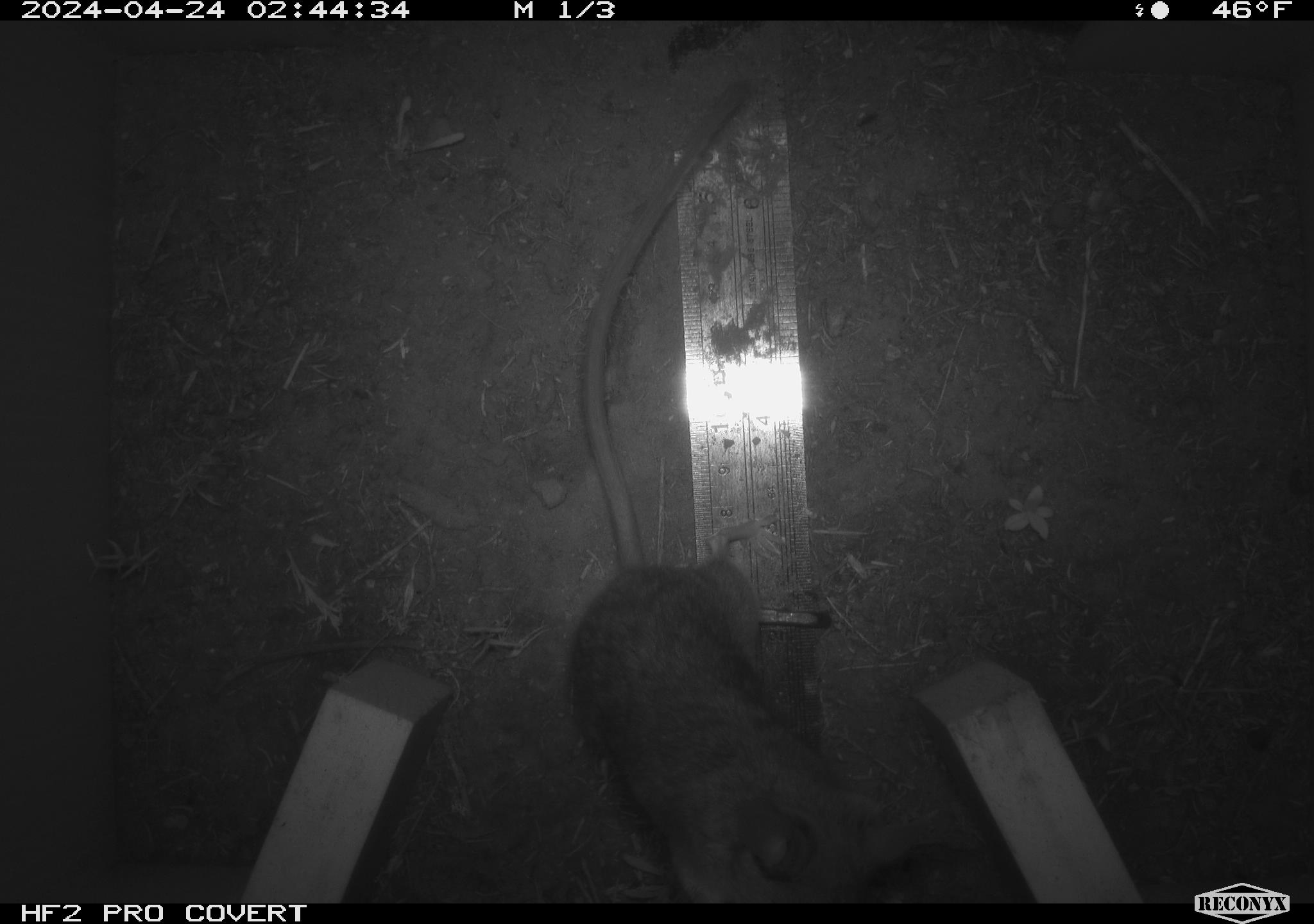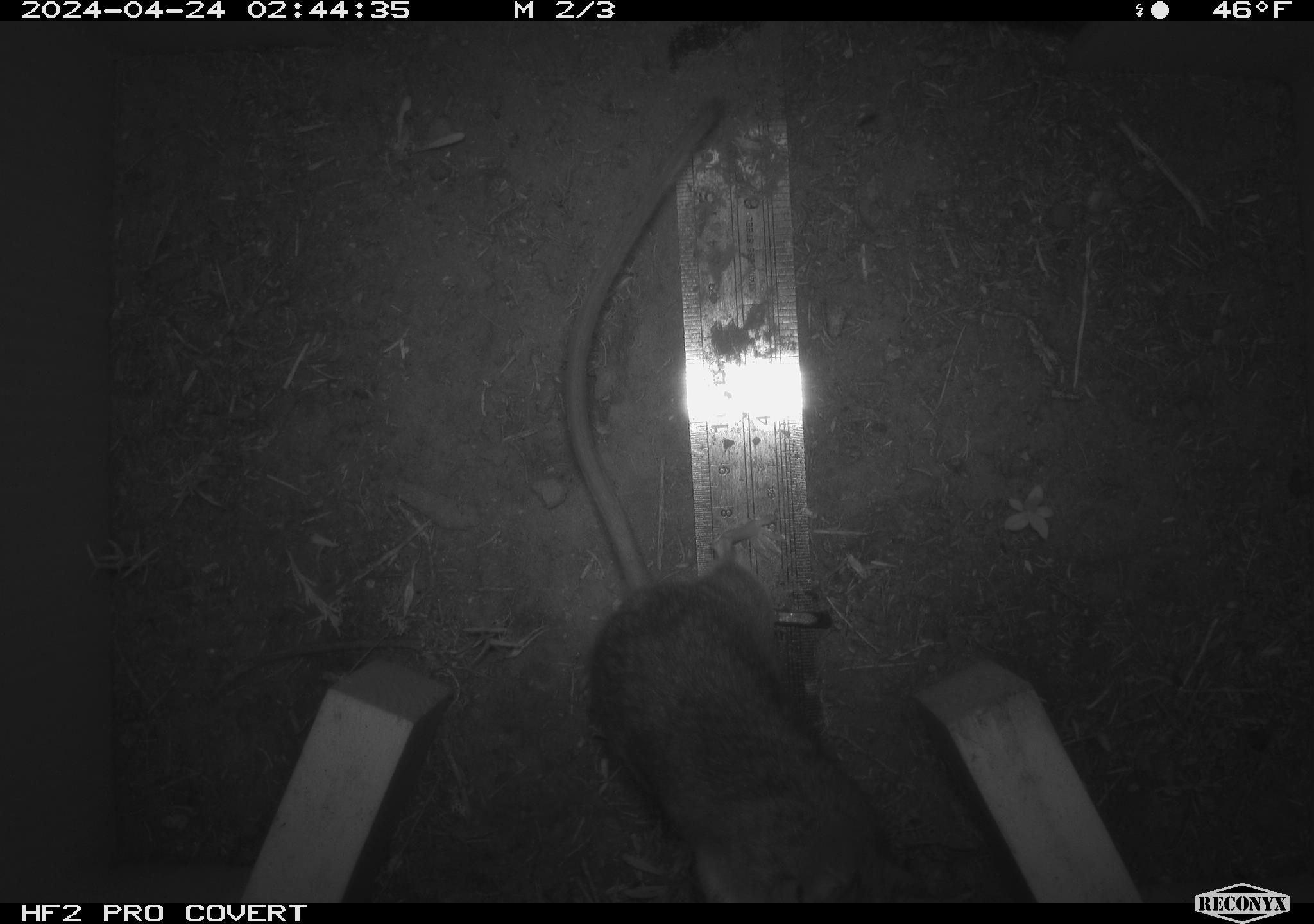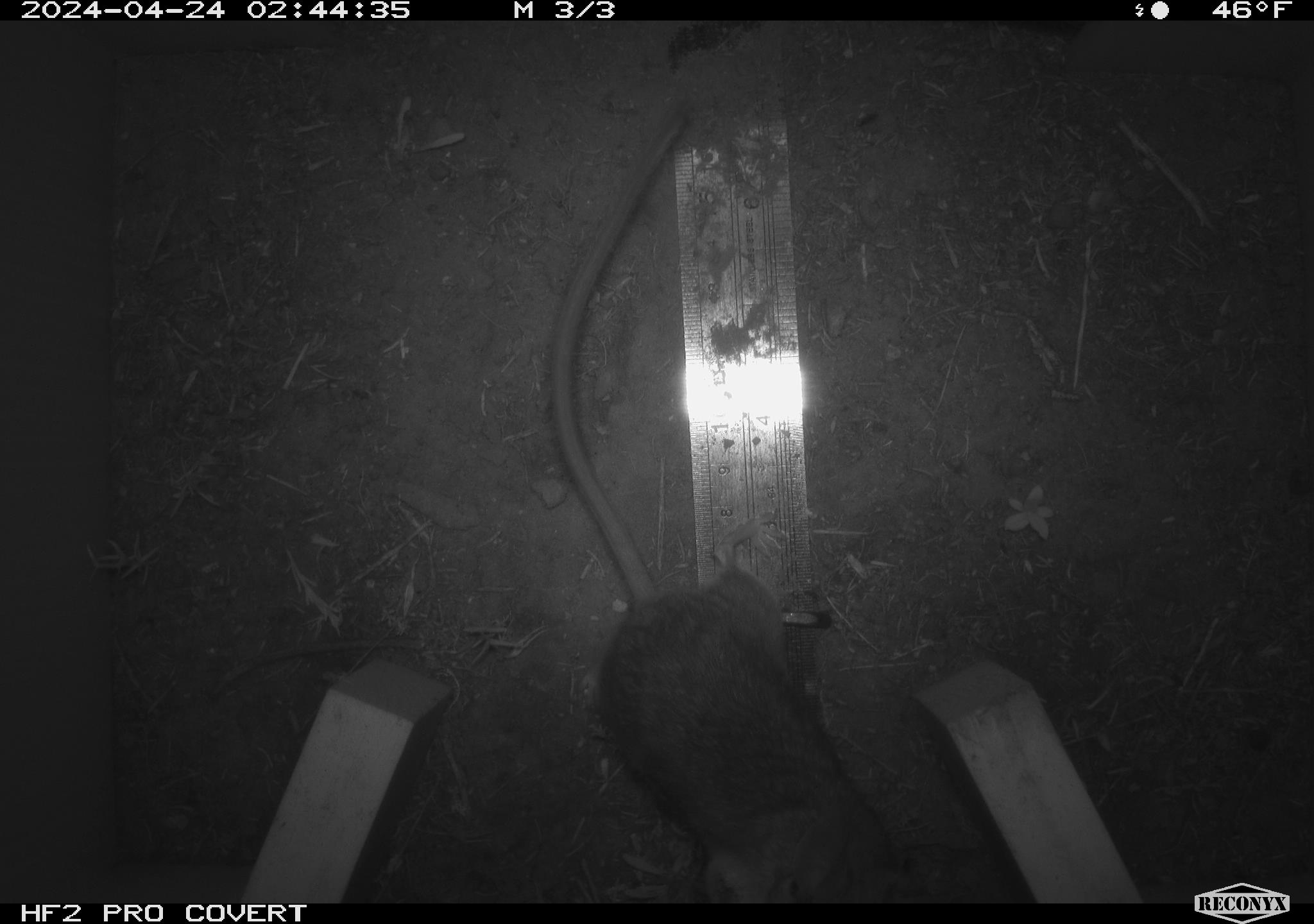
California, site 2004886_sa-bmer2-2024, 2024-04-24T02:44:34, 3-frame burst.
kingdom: Animalia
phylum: Chordata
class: Mammalia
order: Rodentia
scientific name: Rodentia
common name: woodrat or rat or mouse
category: woodrat or rat or mouse species